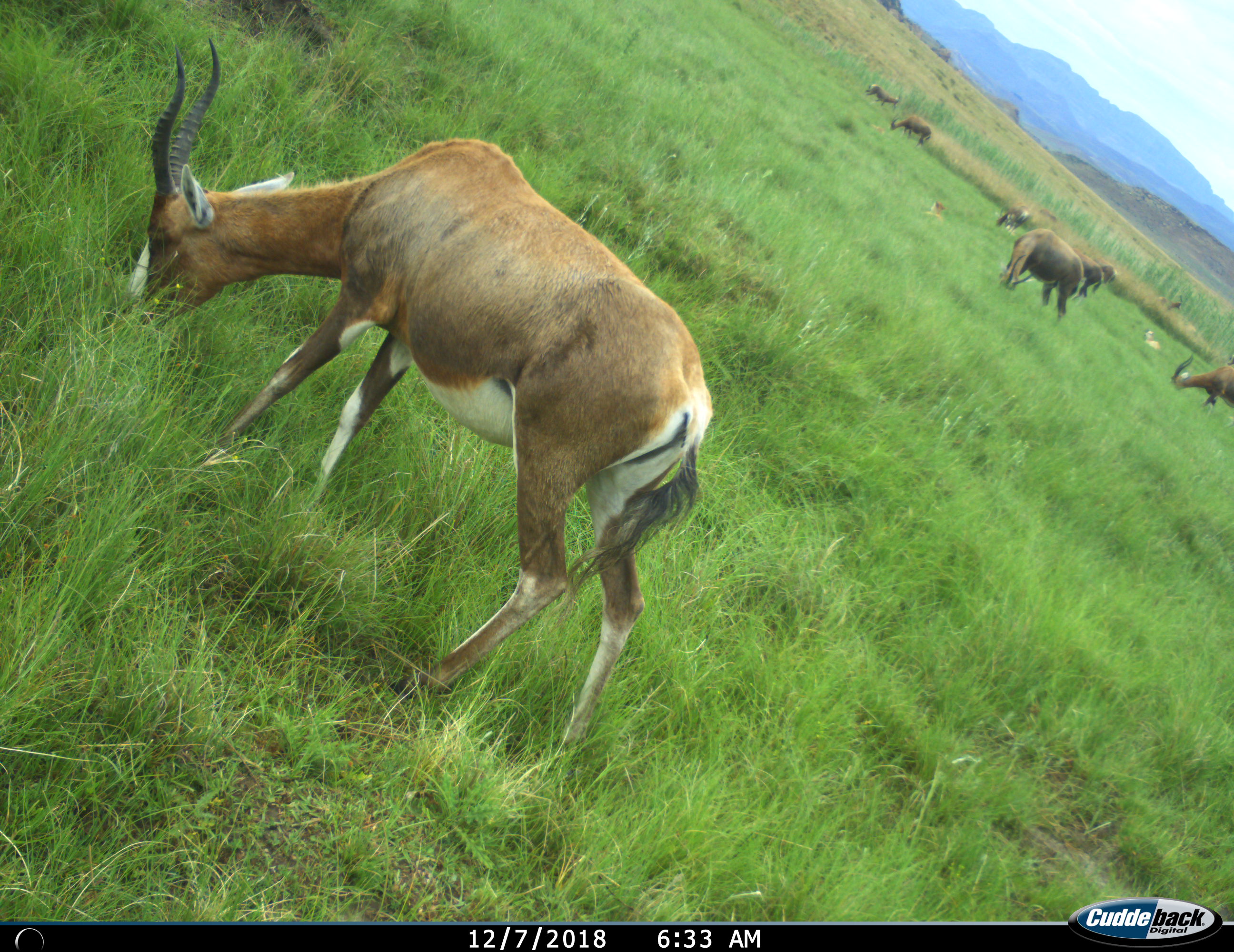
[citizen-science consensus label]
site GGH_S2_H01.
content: unidentified animal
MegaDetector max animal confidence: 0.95